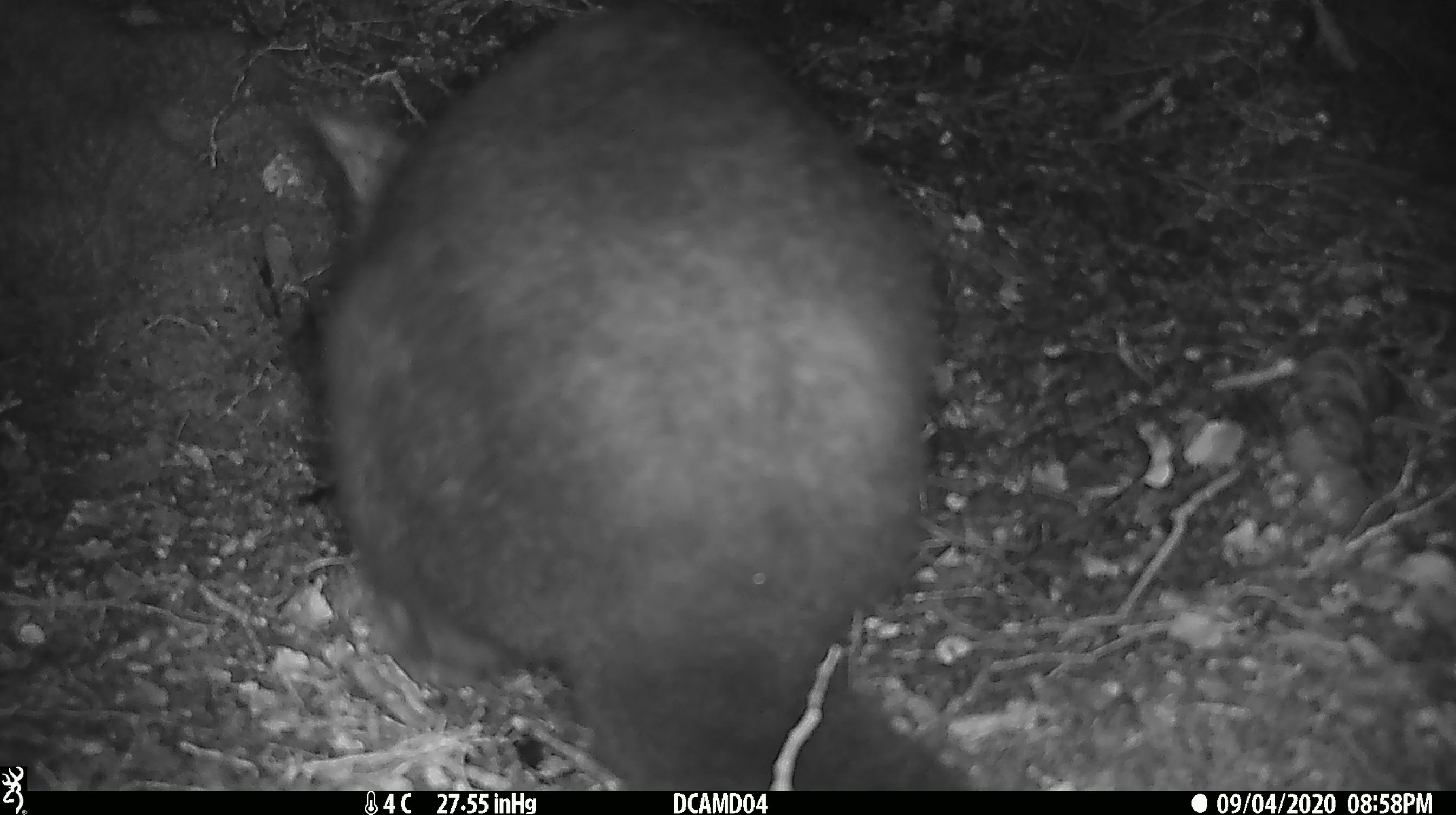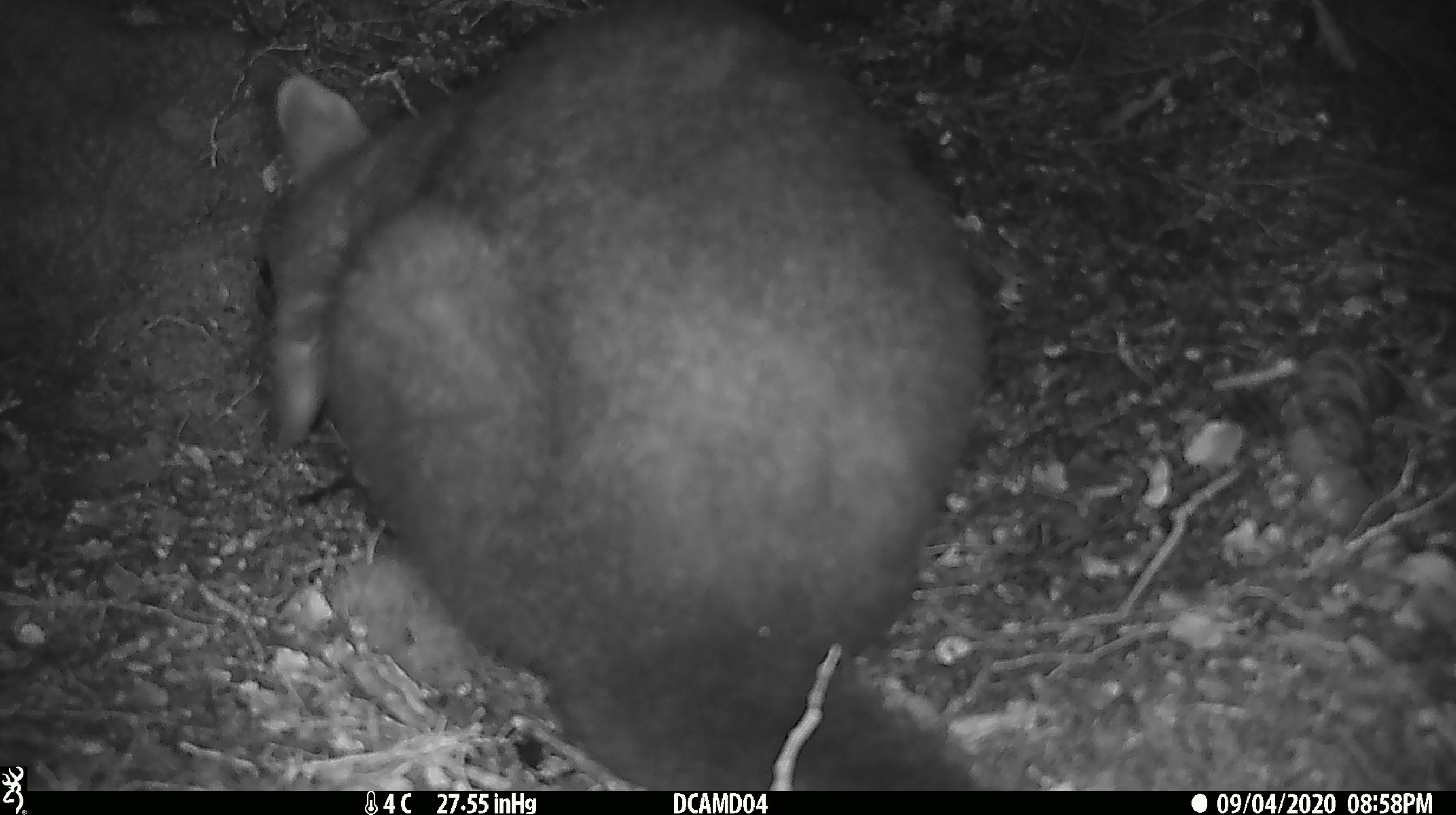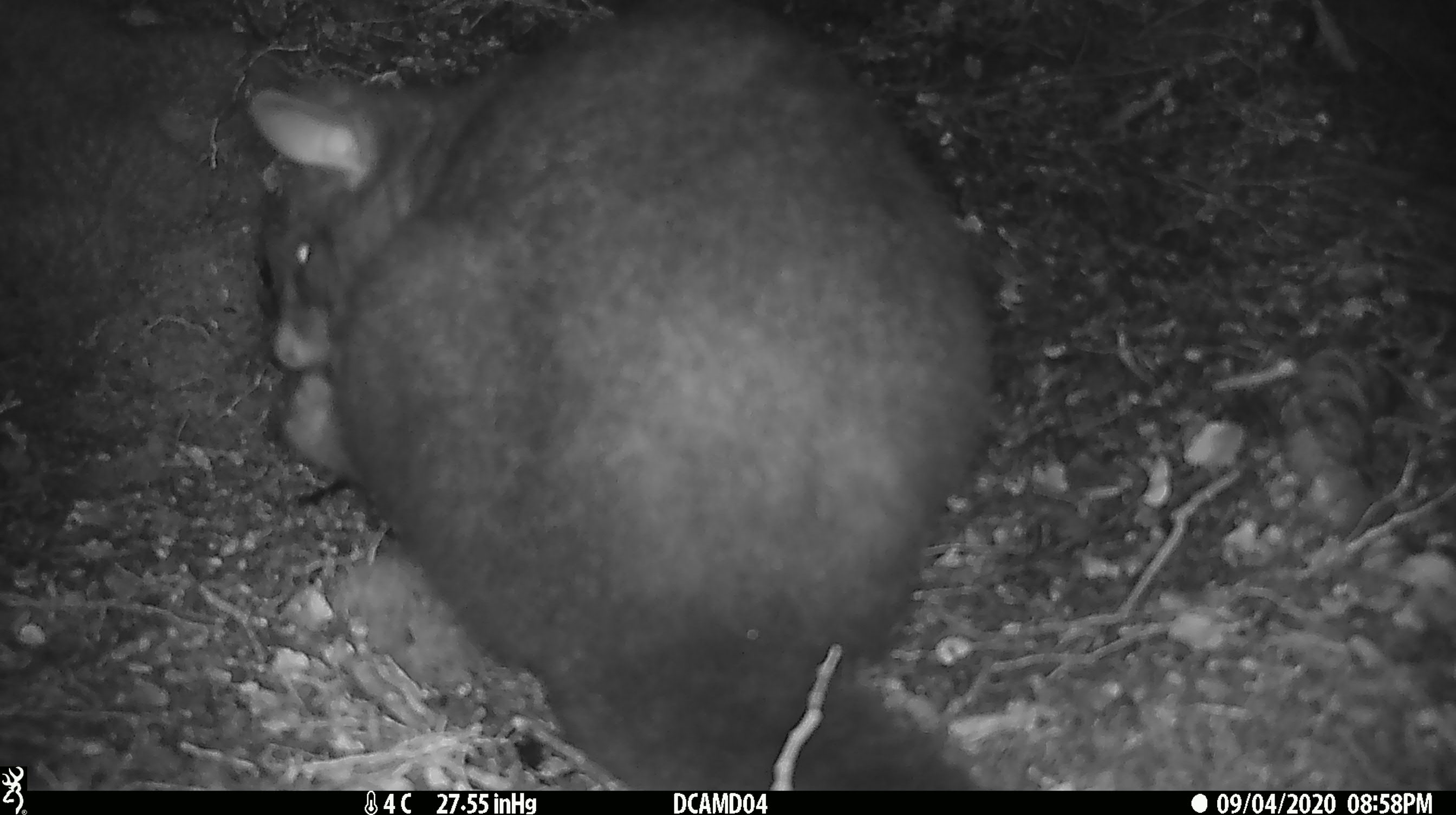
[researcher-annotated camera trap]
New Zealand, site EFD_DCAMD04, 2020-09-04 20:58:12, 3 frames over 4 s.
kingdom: Animalia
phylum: Chordata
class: Mammalia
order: Diprotodontia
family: Phalangeridae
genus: Trichosurus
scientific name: Trichosurus vulpecula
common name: common brushtail possum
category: possum